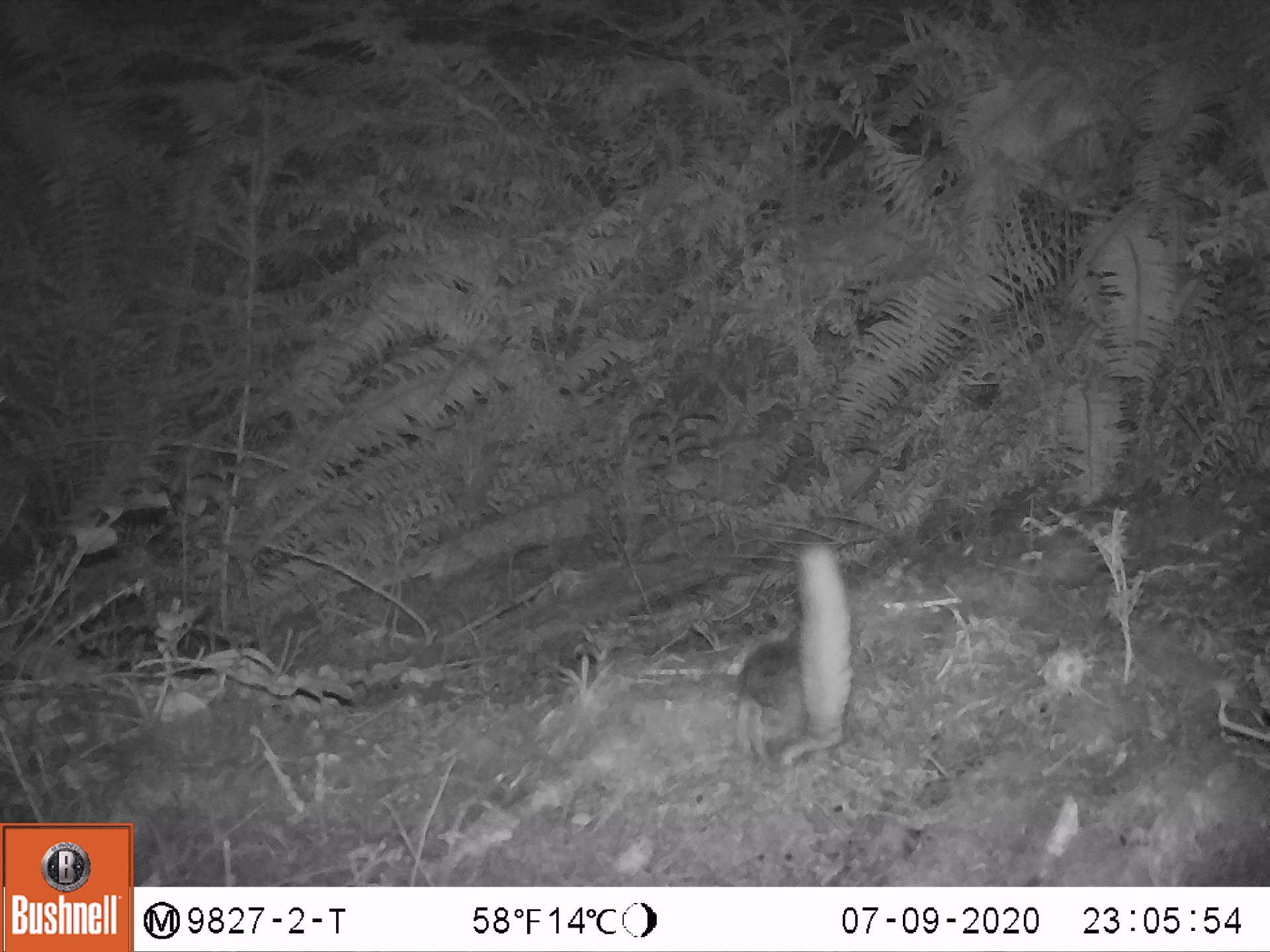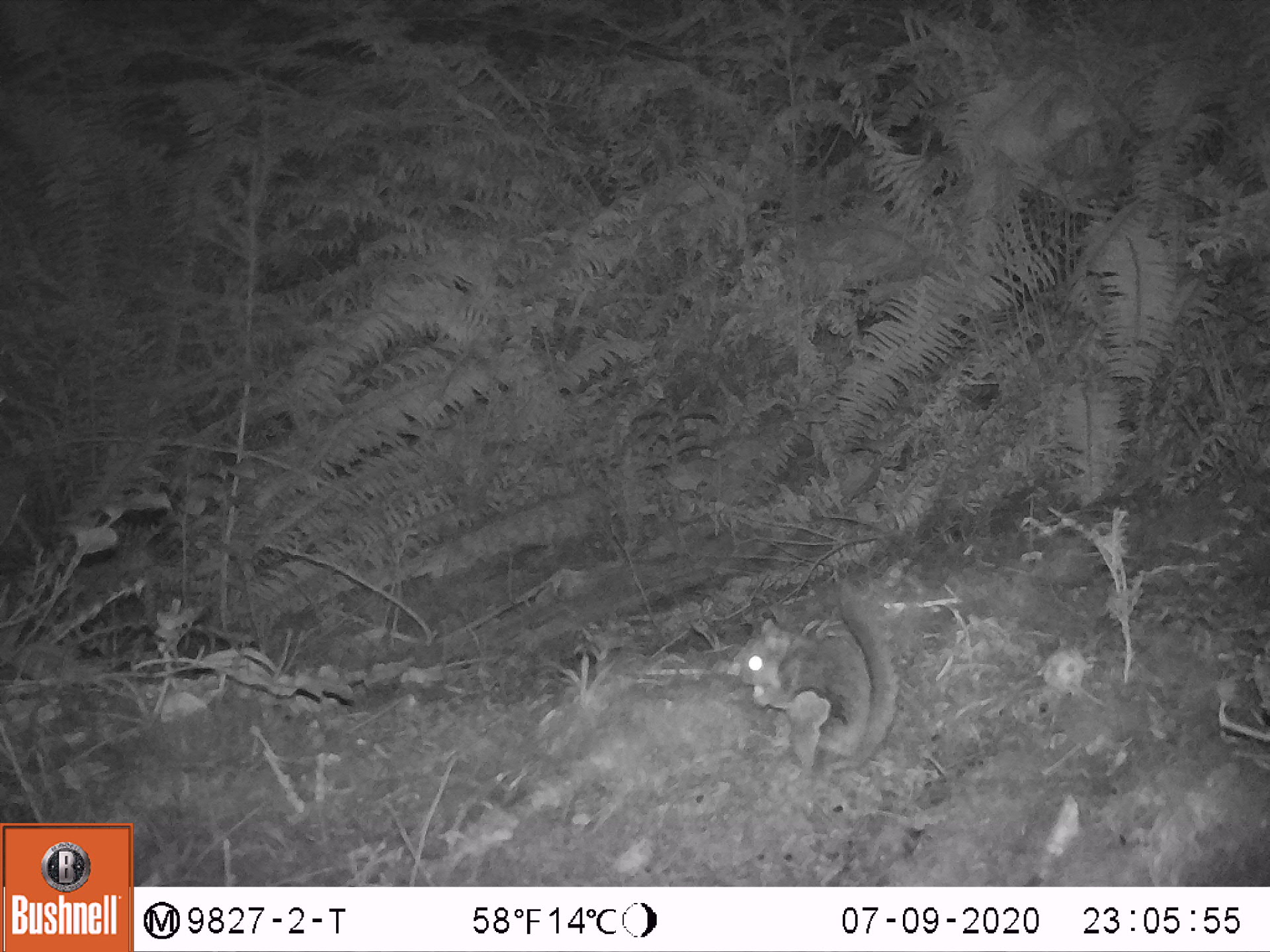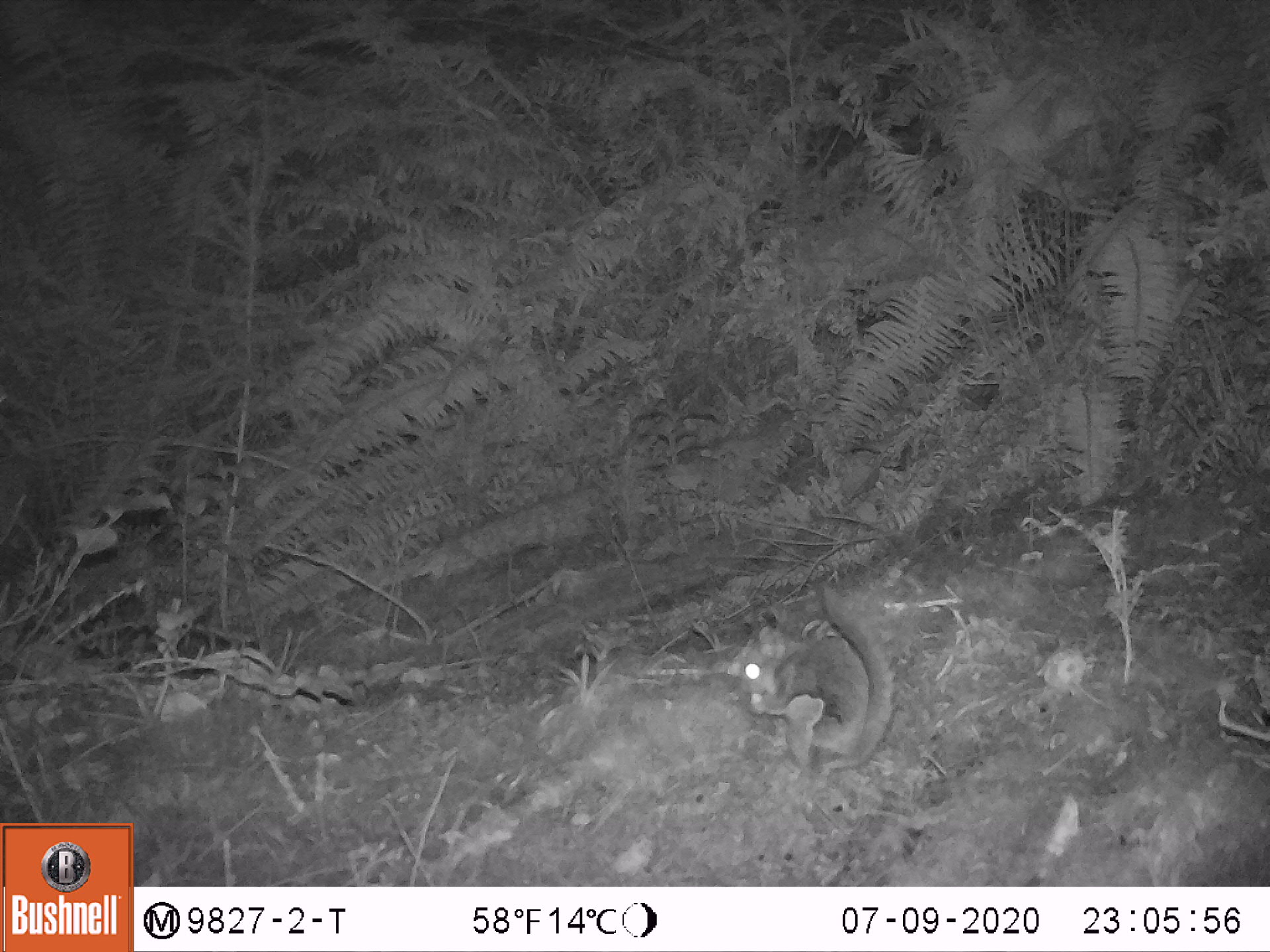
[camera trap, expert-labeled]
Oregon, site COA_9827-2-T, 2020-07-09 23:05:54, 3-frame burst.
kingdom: Animalia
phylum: Chordata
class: Mammalia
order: Rodentia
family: Sciuridae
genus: Glaucomys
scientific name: Glaucomys oregonensis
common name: humboldt's flying squirrel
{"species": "humboldt's flying squirrel (Glaucomys oregonensis)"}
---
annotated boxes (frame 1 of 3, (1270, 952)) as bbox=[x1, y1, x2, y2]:
humboldt's flying squirrel: bbox=[716, 529, 861, 776]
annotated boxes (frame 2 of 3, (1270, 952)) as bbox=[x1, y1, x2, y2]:
humboldt's flying squirrel: bbox=[718, 569, 911, 788]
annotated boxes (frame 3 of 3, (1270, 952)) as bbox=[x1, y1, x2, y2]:
humboldt's flying squirrel: bbox=[719, 579, 904, 793]